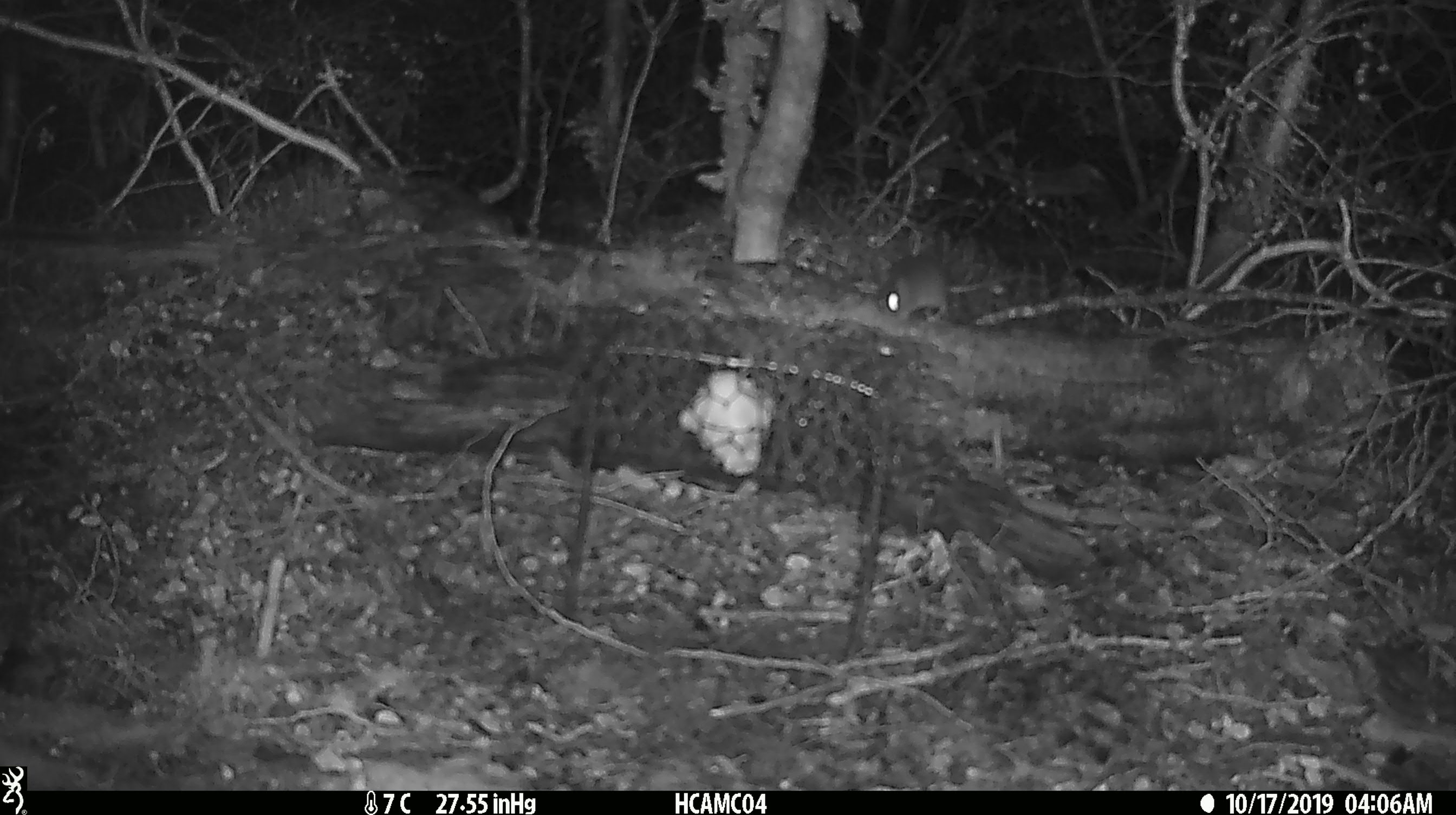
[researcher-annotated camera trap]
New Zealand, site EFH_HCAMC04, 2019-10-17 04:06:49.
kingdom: Animalia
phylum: Chordata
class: Mammalia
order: Rodentia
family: Muridae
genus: Mus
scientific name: Mus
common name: mouse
Mouse (Mus).